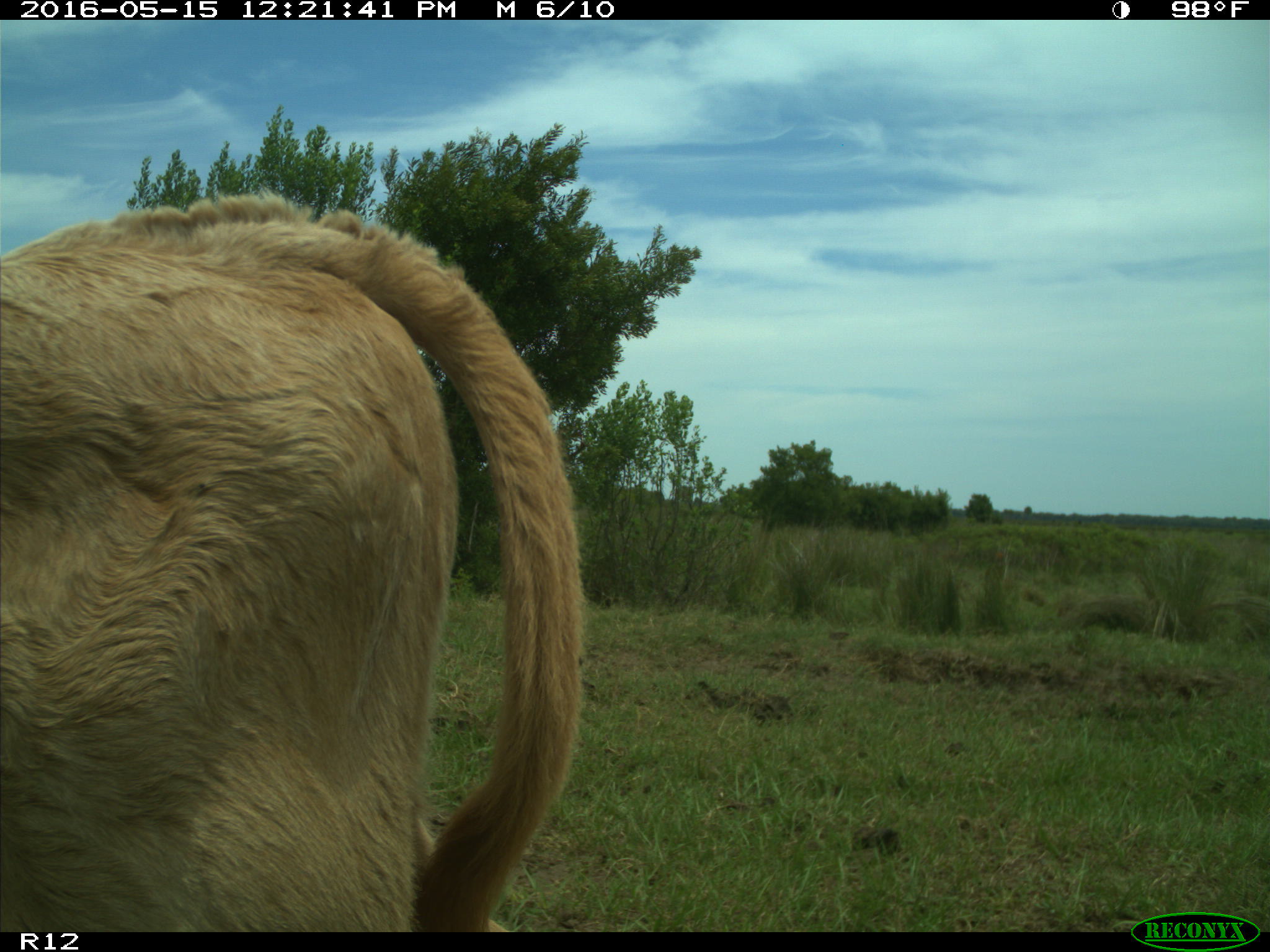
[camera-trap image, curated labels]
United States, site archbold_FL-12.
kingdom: Animalia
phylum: Chordata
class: Mammalia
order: Artiodactyla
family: Bovidae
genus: Bos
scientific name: Bos taurus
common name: domestic cow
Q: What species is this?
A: Bos taurus (domestic cow).